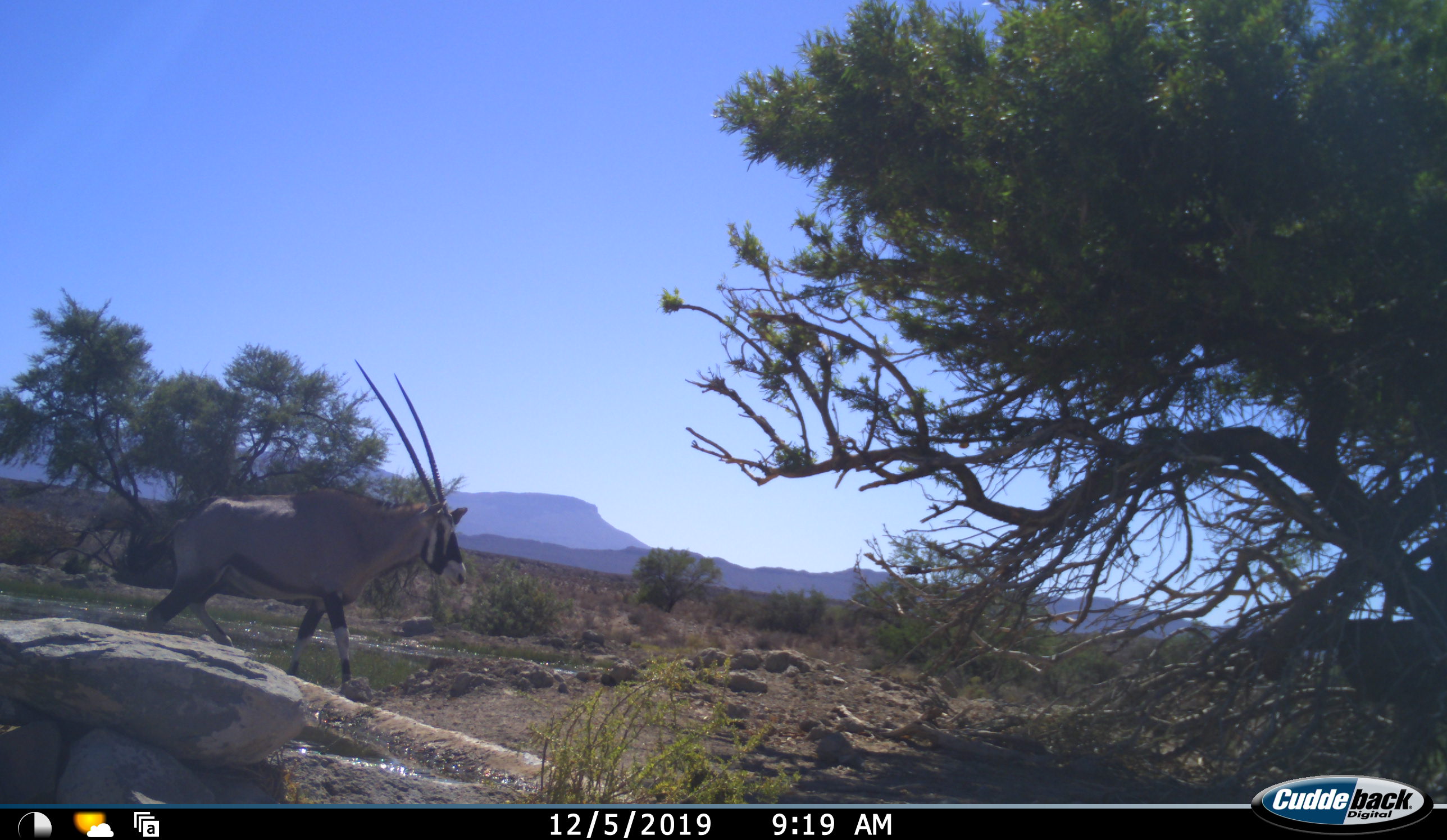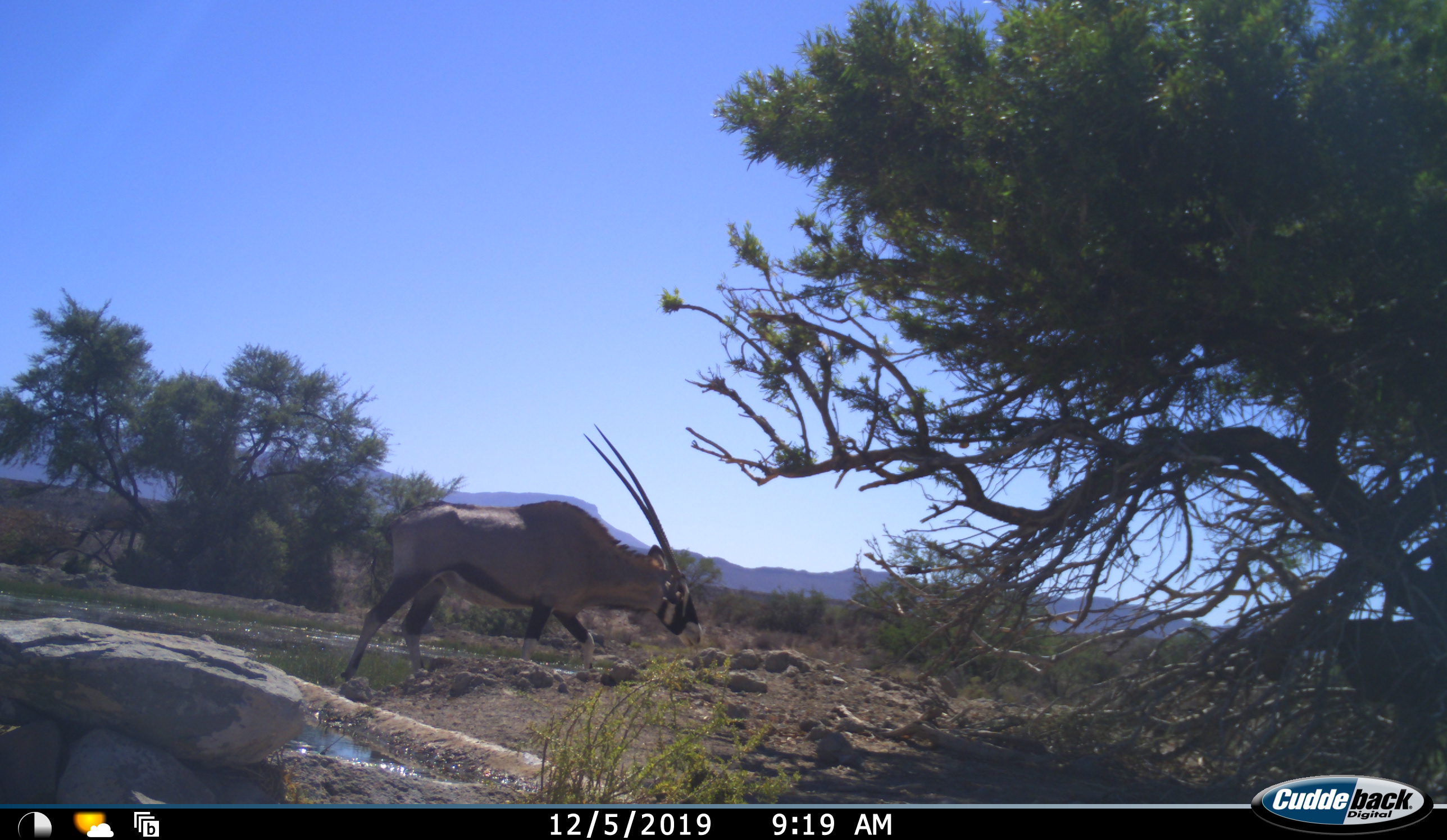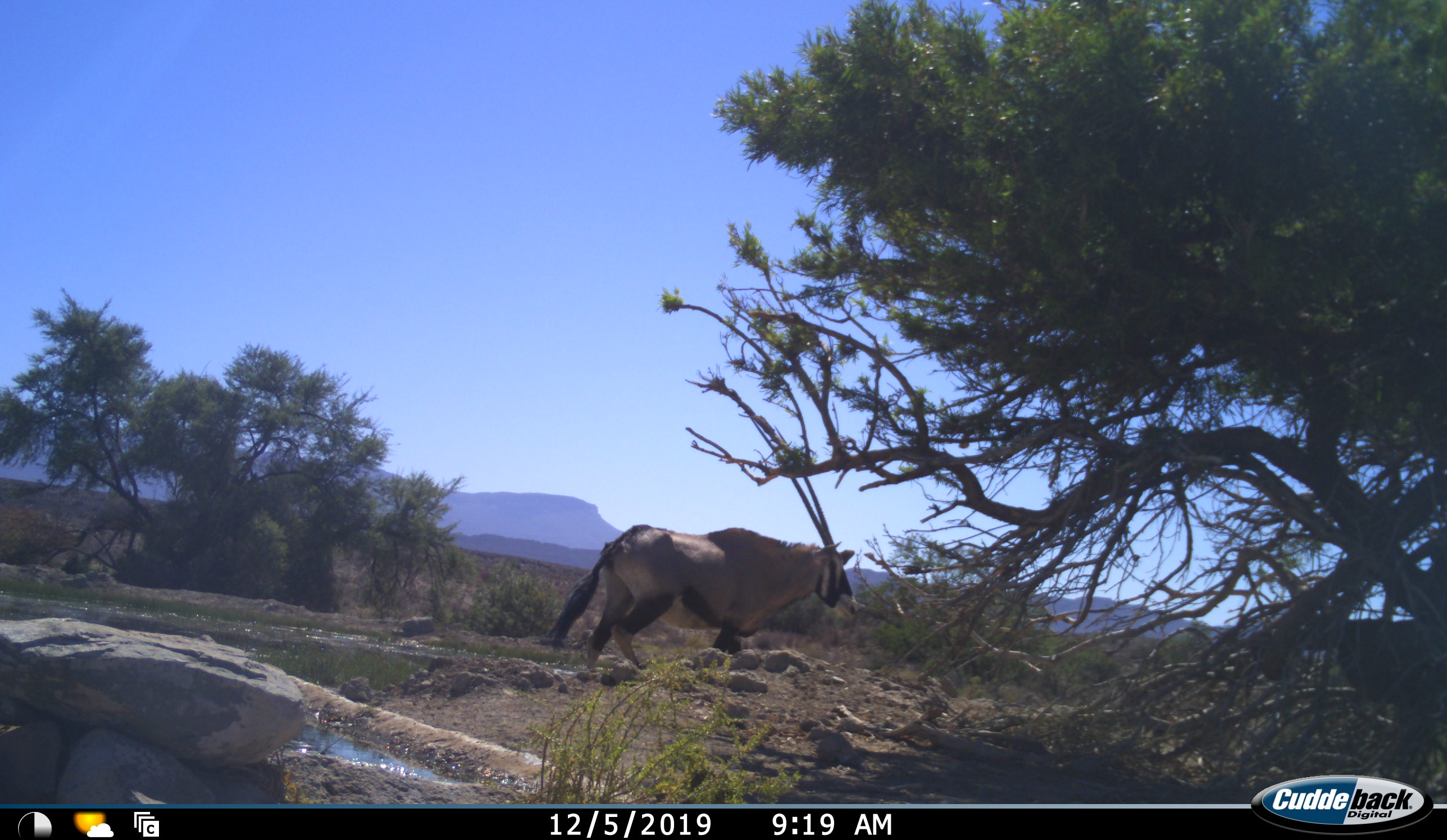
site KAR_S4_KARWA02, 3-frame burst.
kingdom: Animalia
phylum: Chordata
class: Mammalia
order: Artiodactyla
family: Bovidae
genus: Oryx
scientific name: Oryx gazella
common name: gemsbok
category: oryx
Oryx (gemsbok) (Oryx gazella), count 1. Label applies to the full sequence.